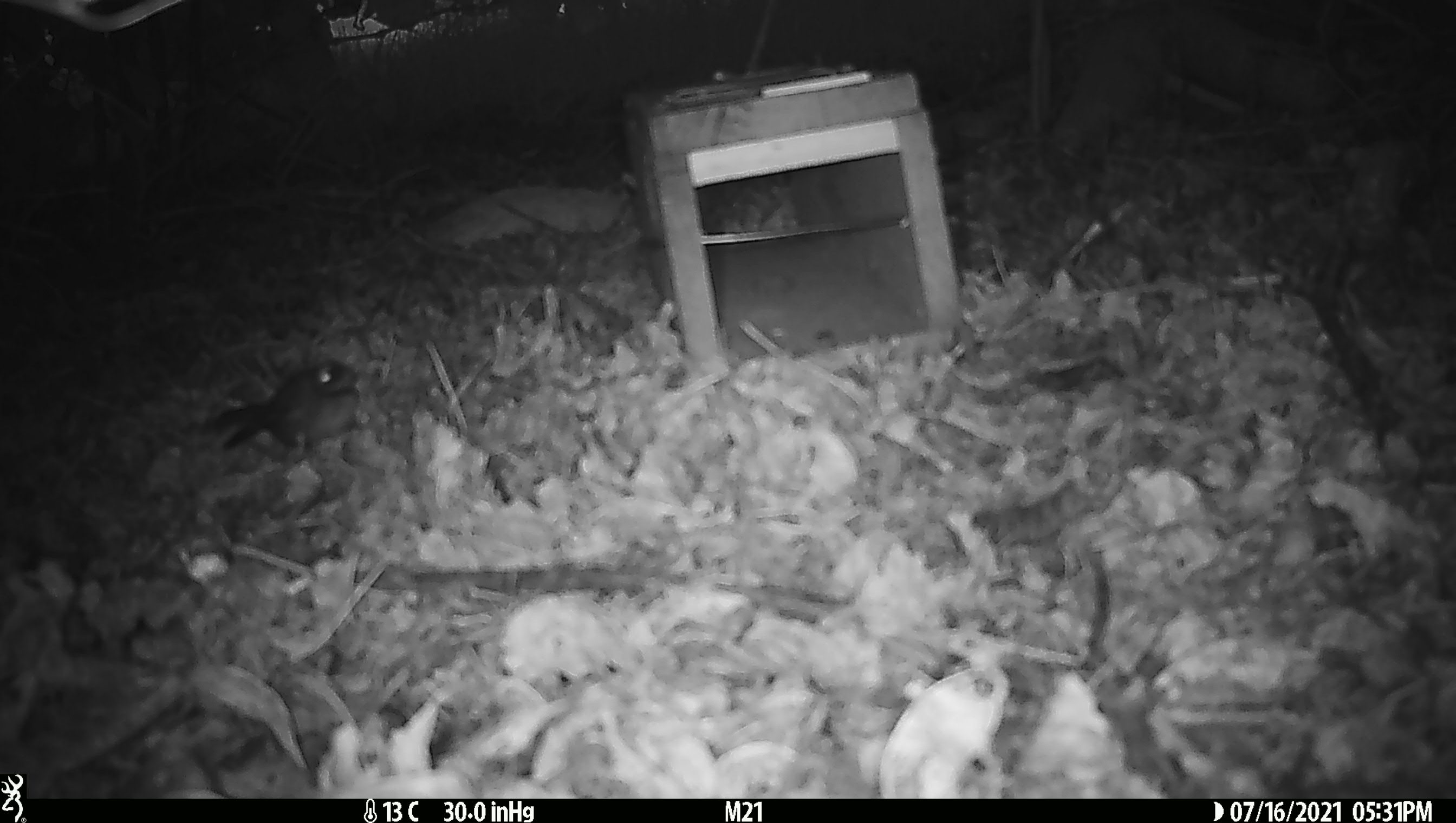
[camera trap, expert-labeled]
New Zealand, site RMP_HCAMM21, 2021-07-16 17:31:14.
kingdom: Animalia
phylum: Chordata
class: Aves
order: Passeriformes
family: Rhipiduridae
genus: Rhipidura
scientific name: Rhipidura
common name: fantails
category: fantail